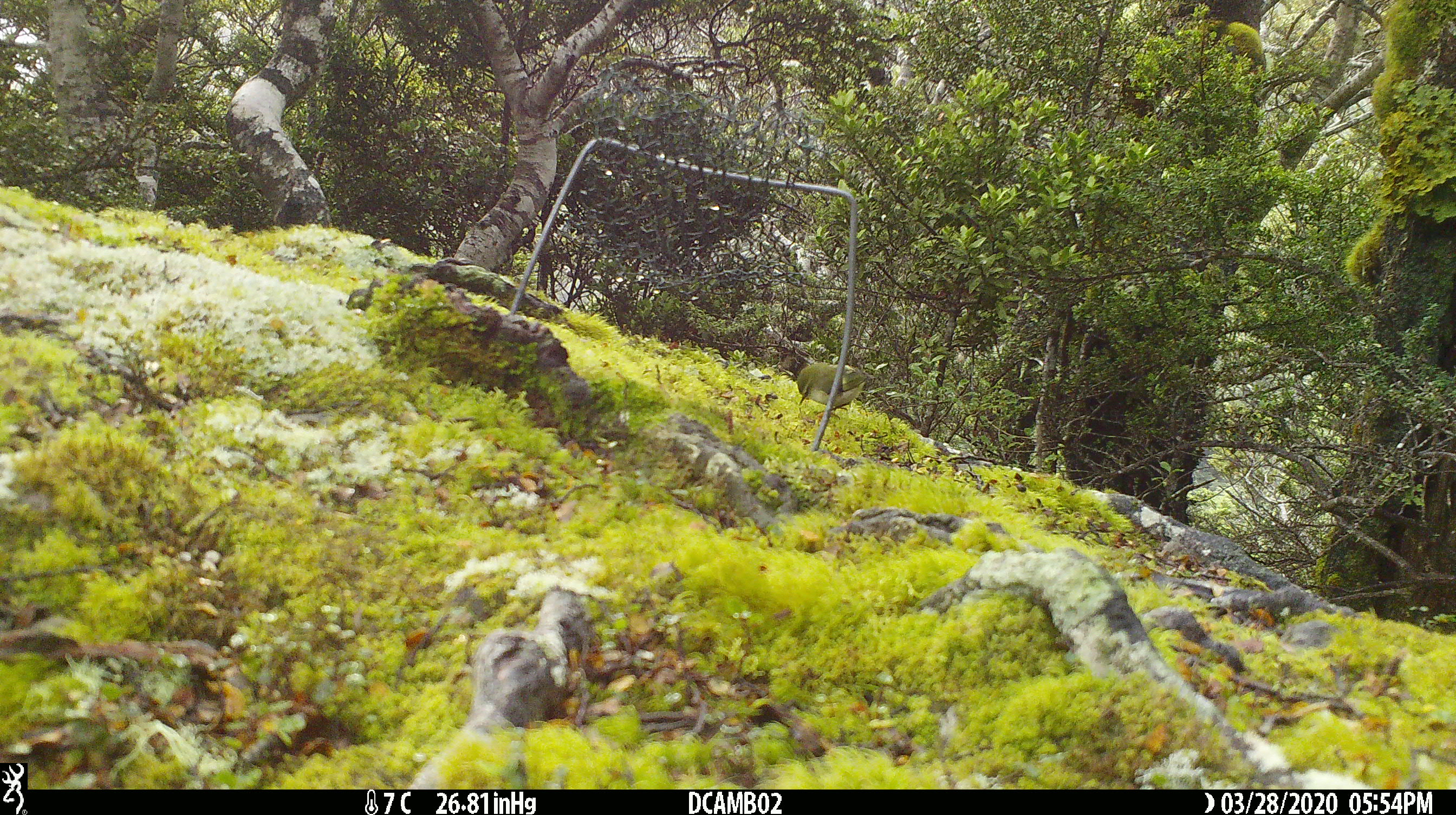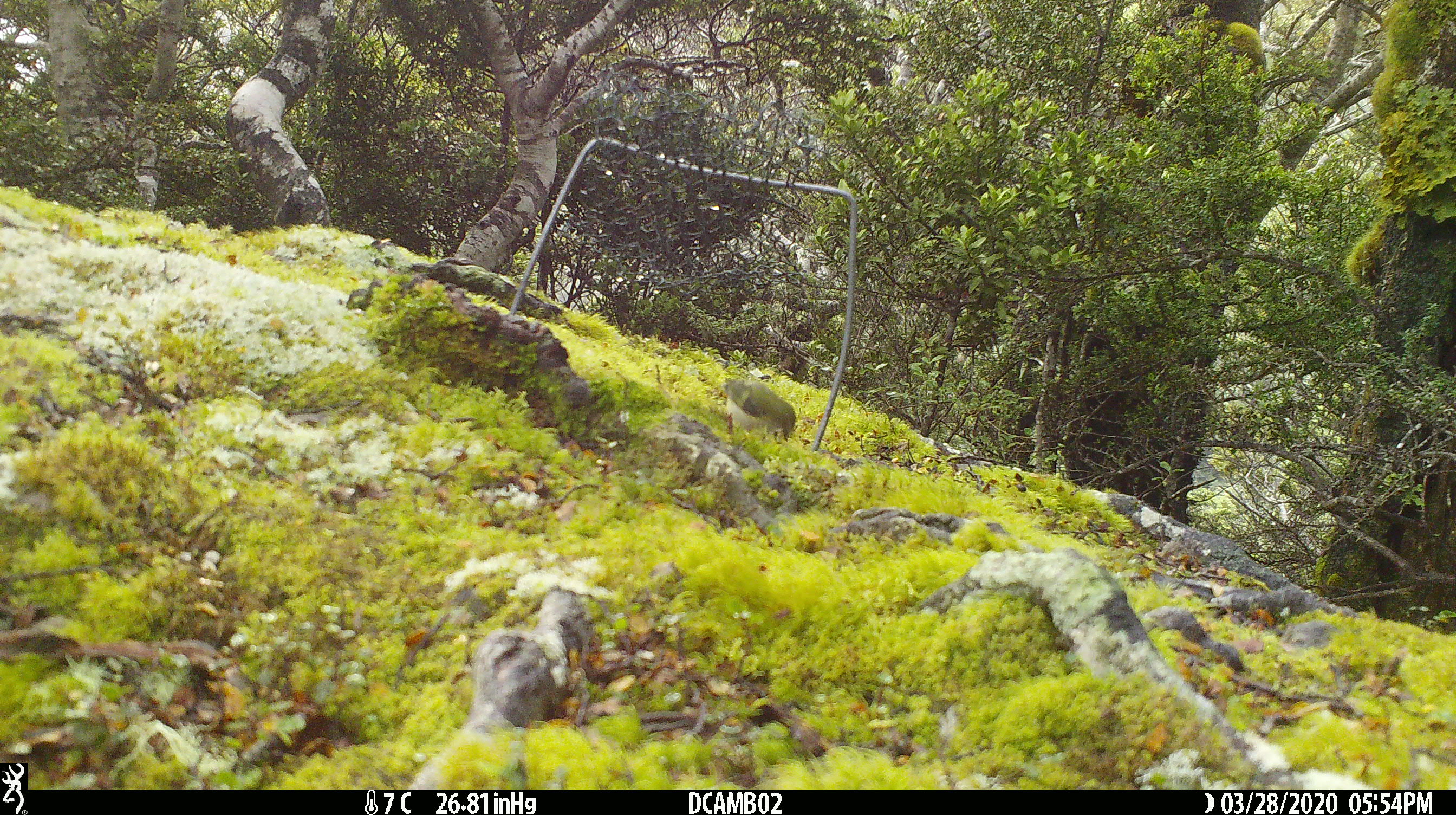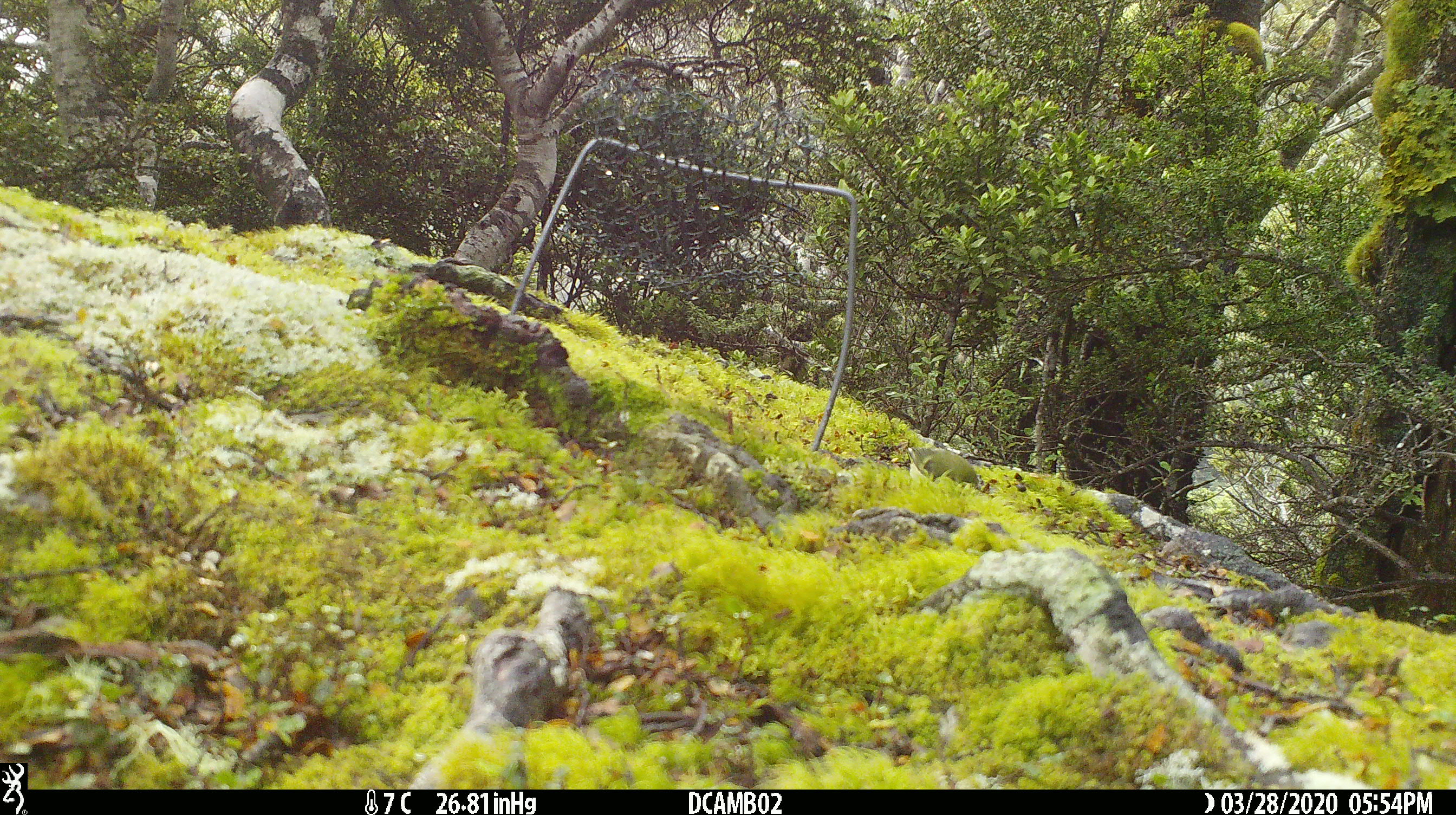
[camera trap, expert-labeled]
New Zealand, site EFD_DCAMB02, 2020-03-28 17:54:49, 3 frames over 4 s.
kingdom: Animalia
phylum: Chordata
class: Aves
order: Passeriformes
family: Acanthisittidae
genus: Acanthisitta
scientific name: Acanthisitta chloris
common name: rifleman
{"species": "rifleman (Acanthisitta chloris)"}